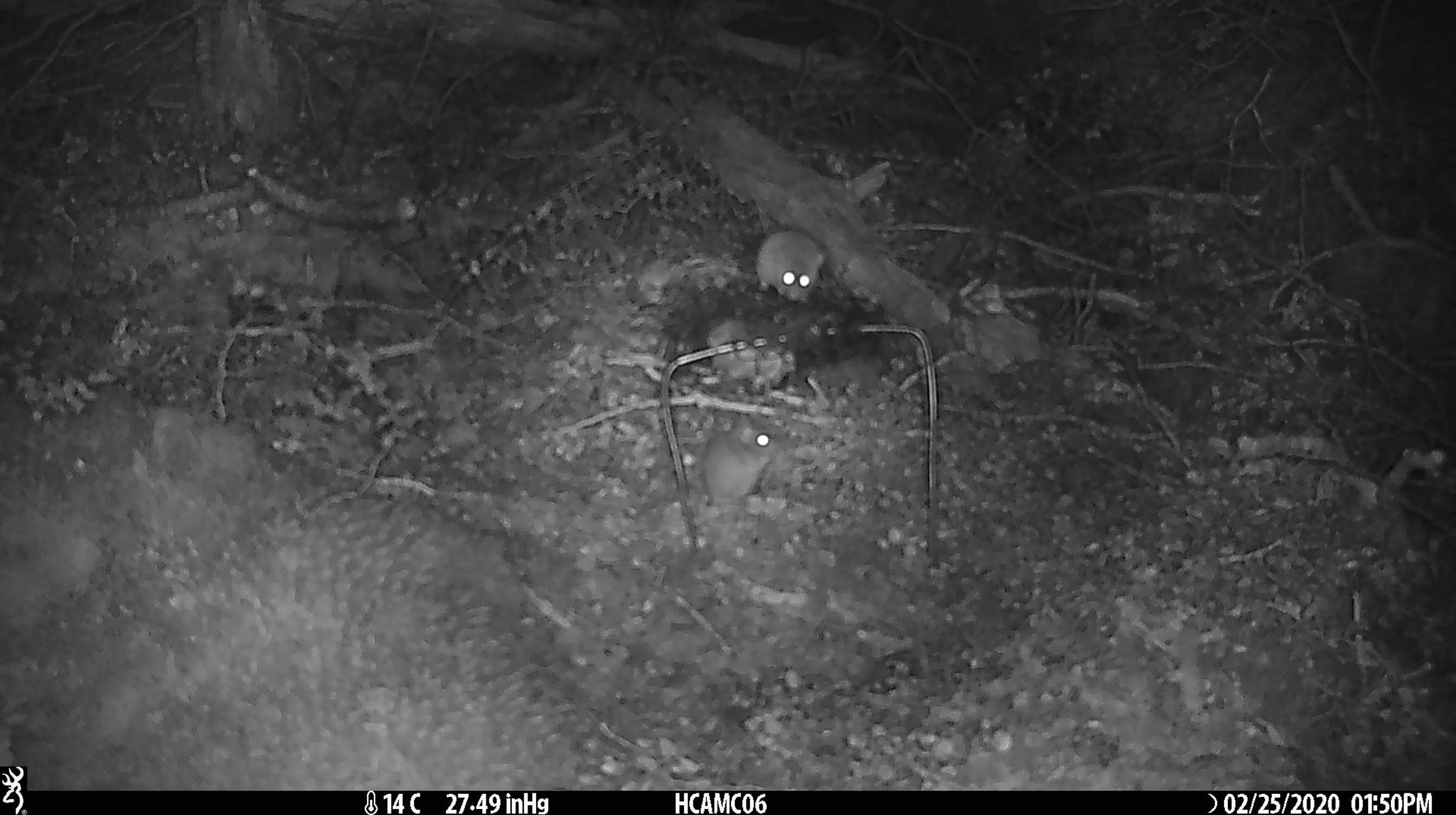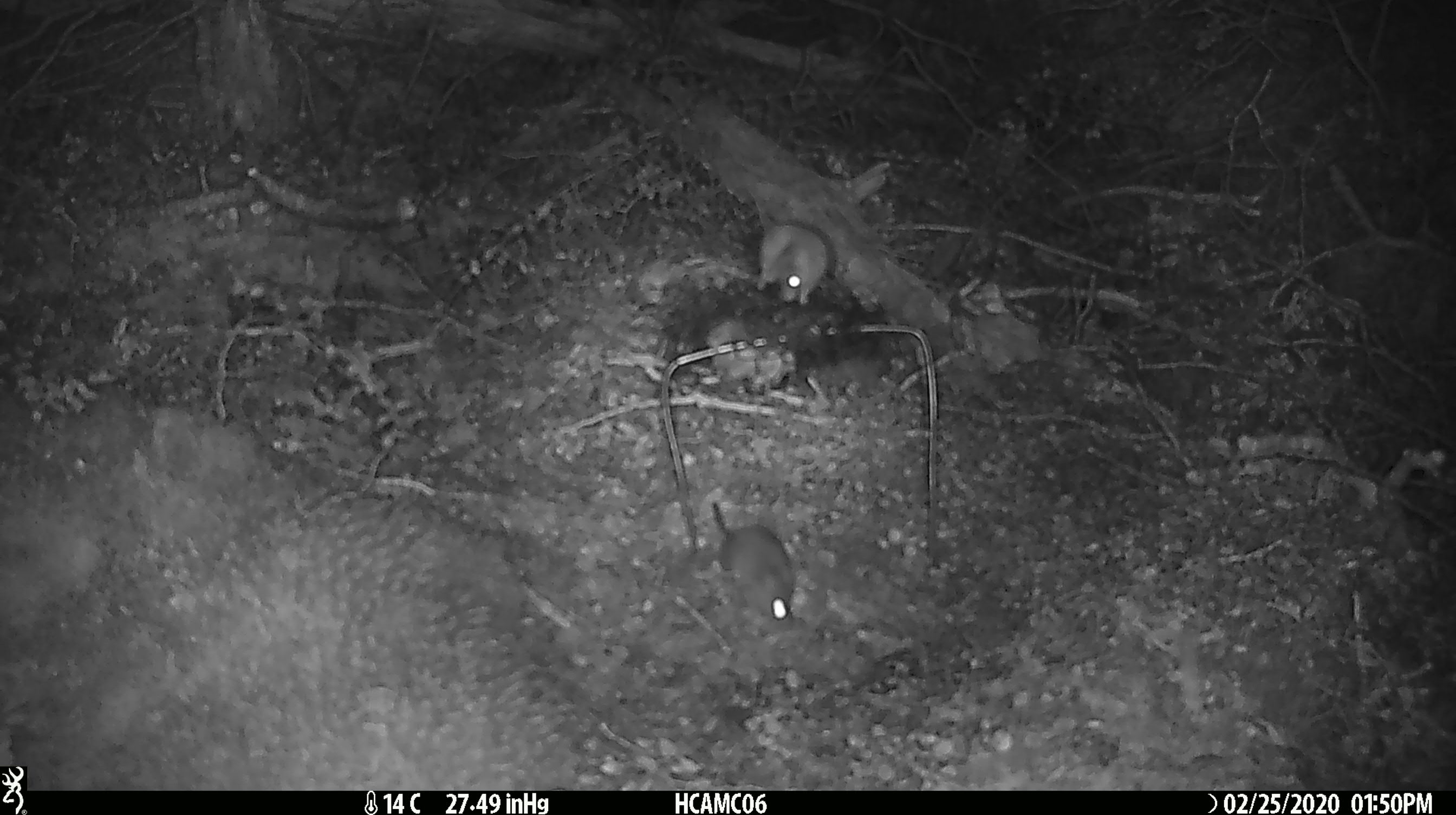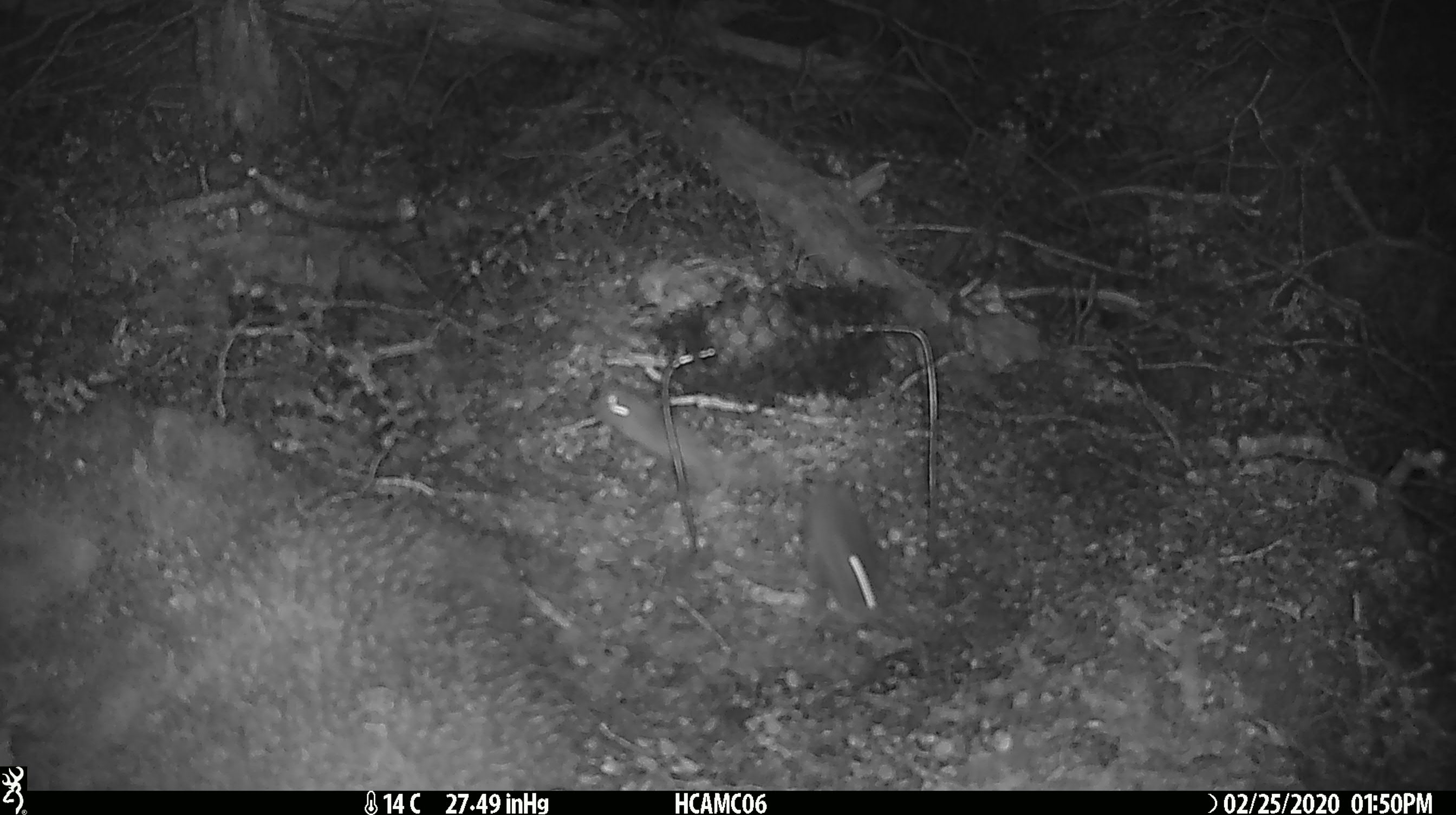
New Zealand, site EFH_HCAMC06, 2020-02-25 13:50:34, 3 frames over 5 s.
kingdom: Animalia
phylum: Chordata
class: Mammalia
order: Rodentia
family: Muridae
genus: Mus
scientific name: Mus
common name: mouse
Mouse (Mus).